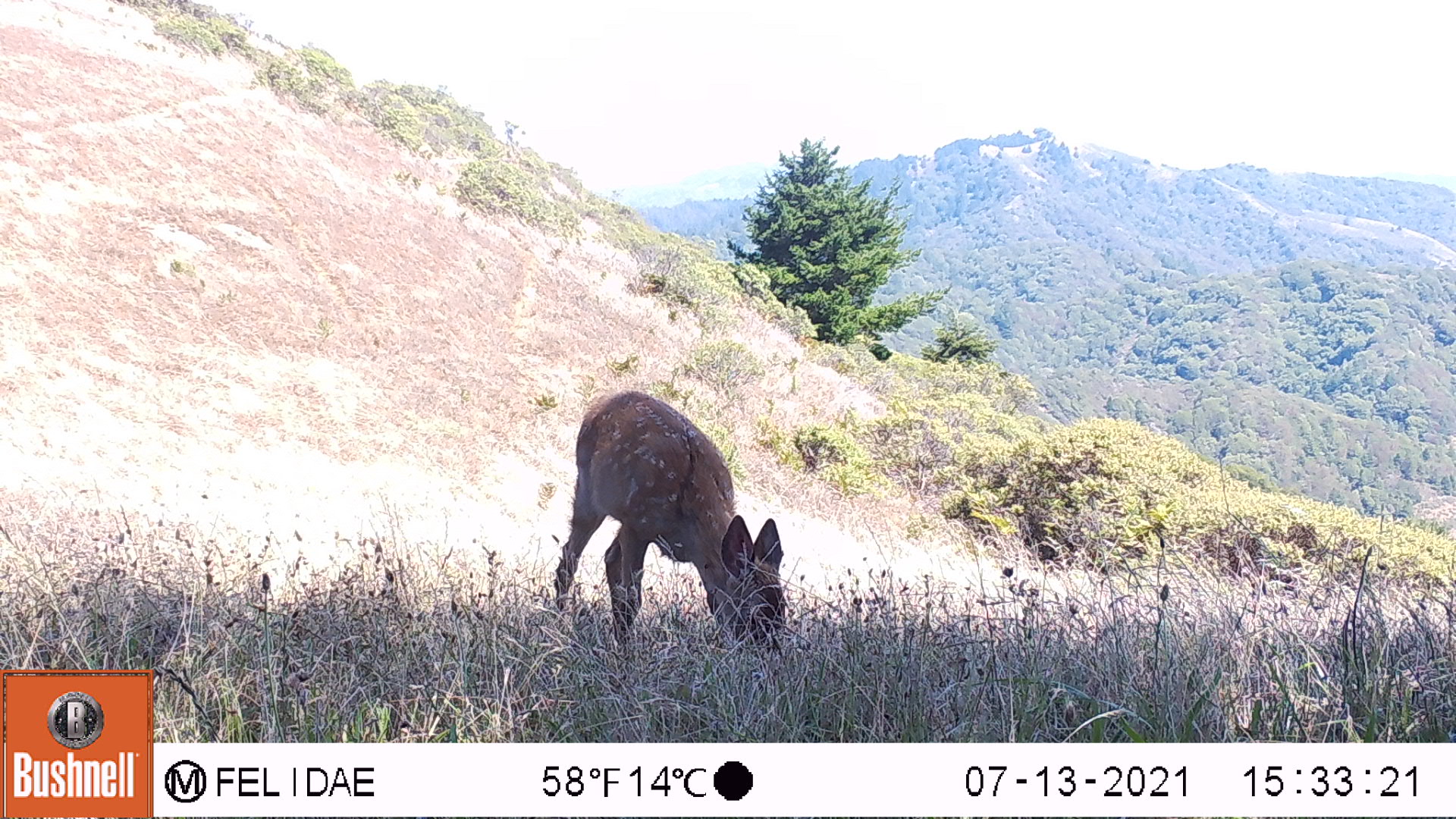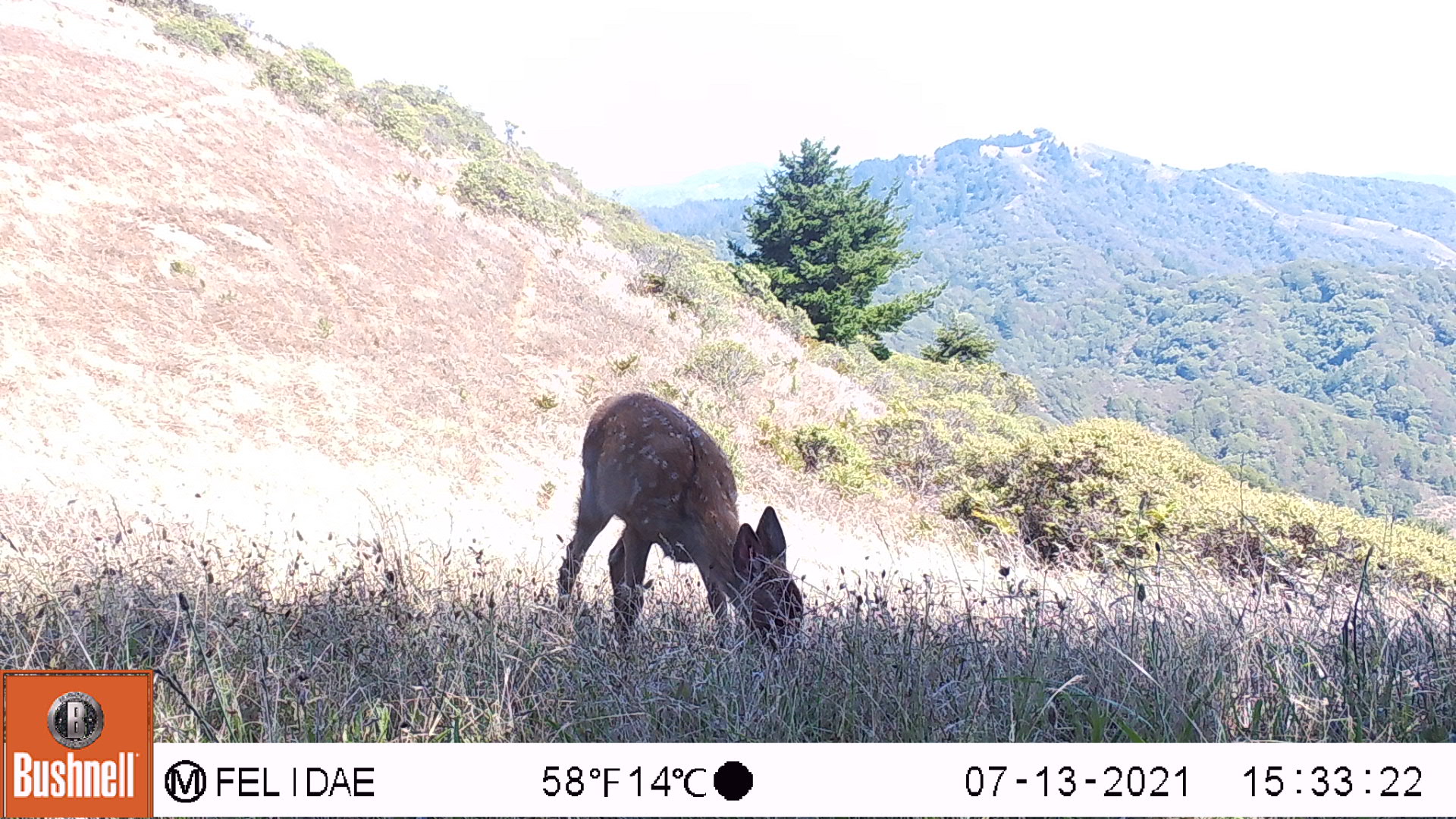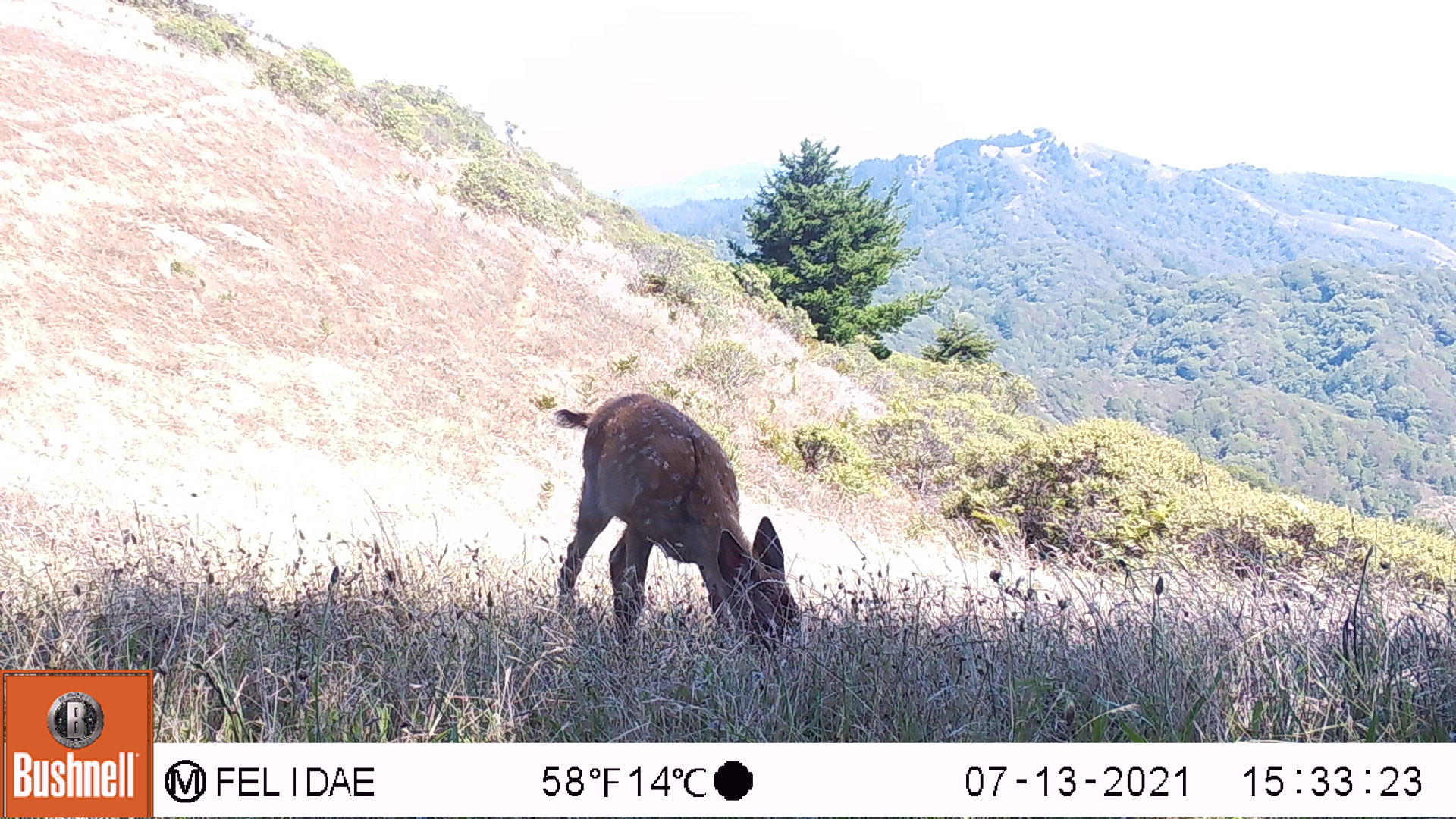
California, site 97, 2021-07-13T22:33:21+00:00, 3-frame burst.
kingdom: Animalia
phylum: Chordata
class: Mammalia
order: Artiodactyla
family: Cervidae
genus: Odocoileus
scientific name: Odocoileus hemionus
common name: mule deer